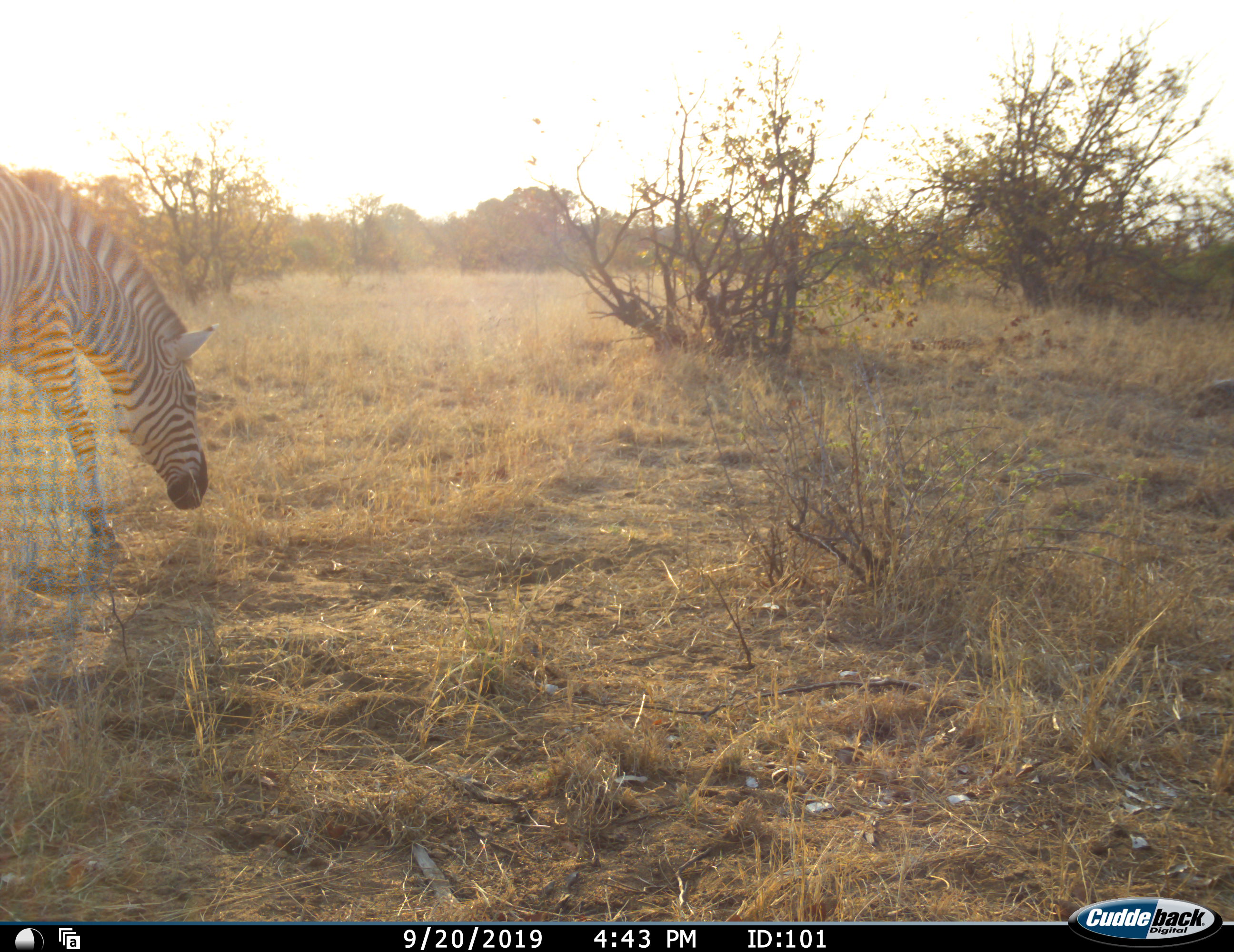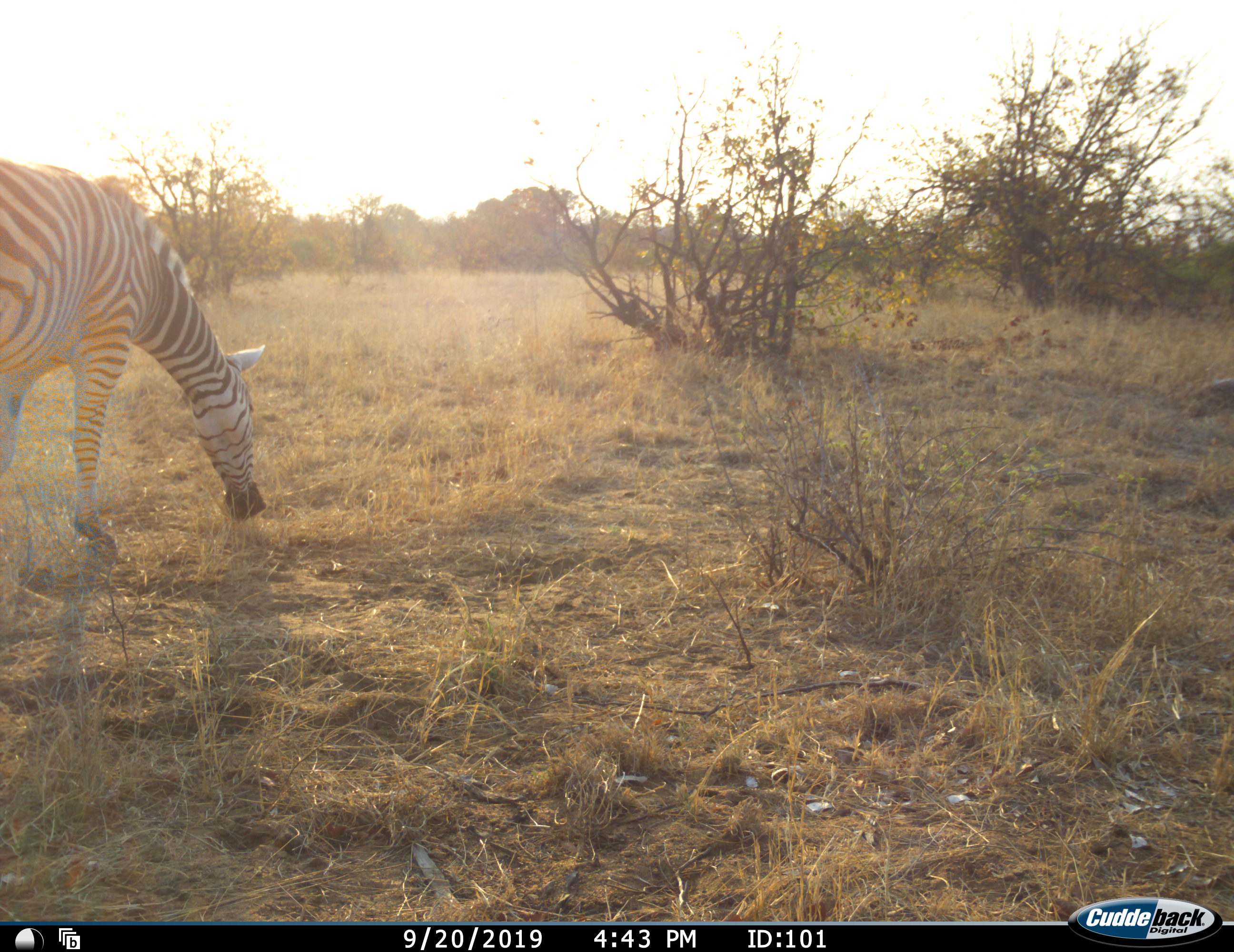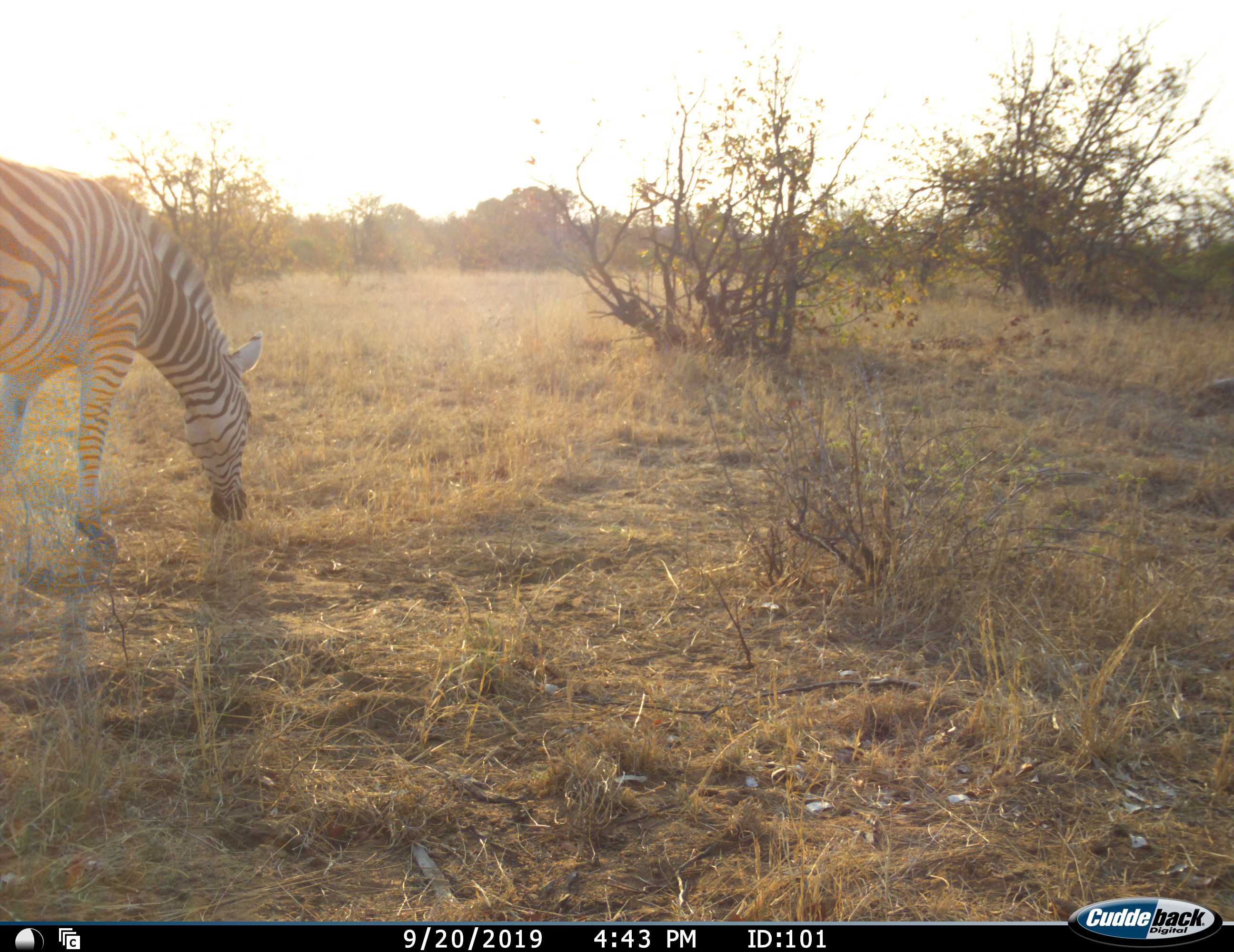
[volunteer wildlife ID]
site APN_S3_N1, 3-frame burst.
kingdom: Animalia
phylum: Chordata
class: Mammalia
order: Perissodactyla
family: Equidae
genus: Equus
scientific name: Equus quagga burchellii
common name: burchell's zebra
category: zebraburchells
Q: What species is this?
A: Zebraburchells (burchell's zebra) (Equus quagga burchellii).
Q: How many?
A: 1.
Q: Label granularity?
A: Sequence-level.